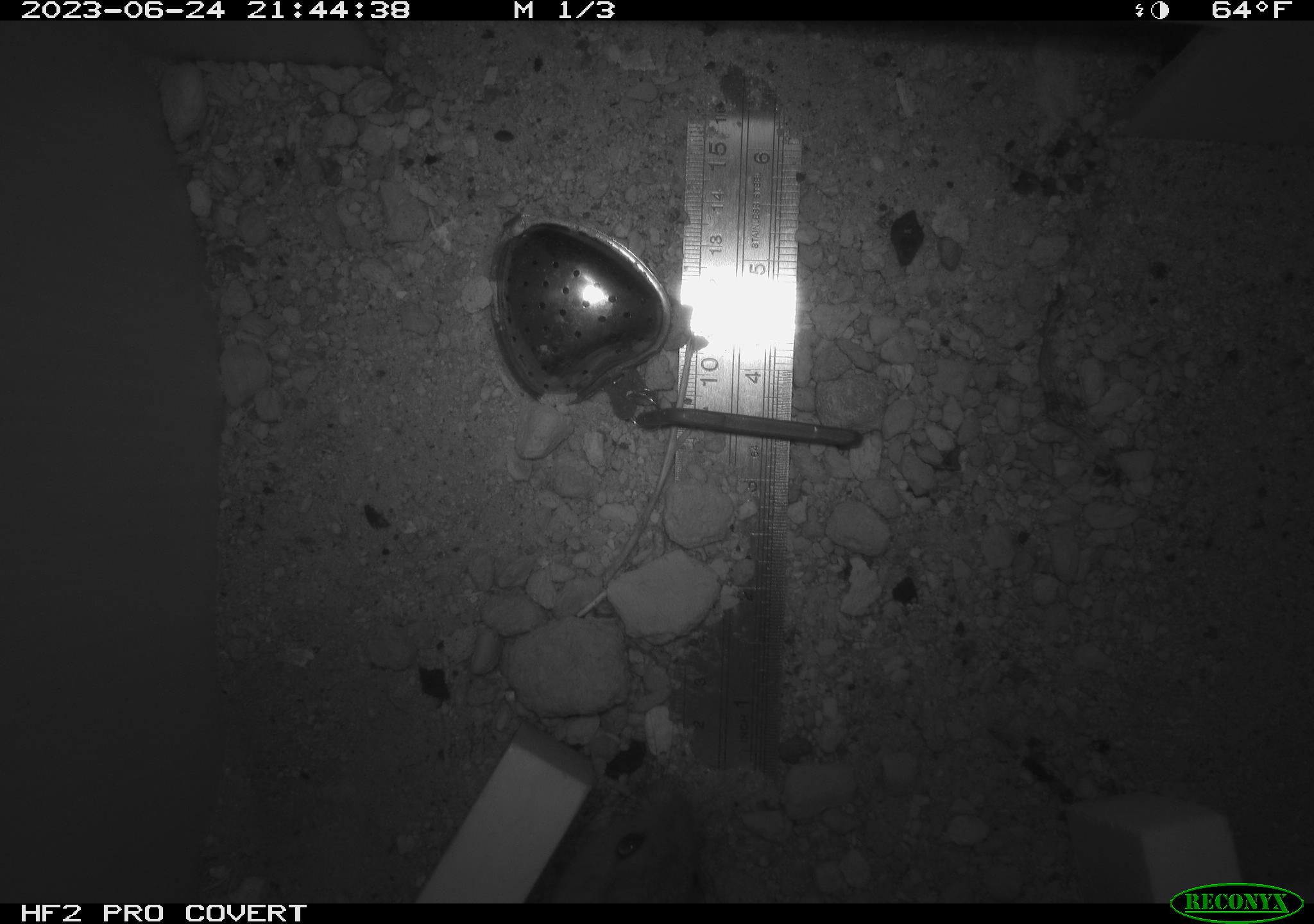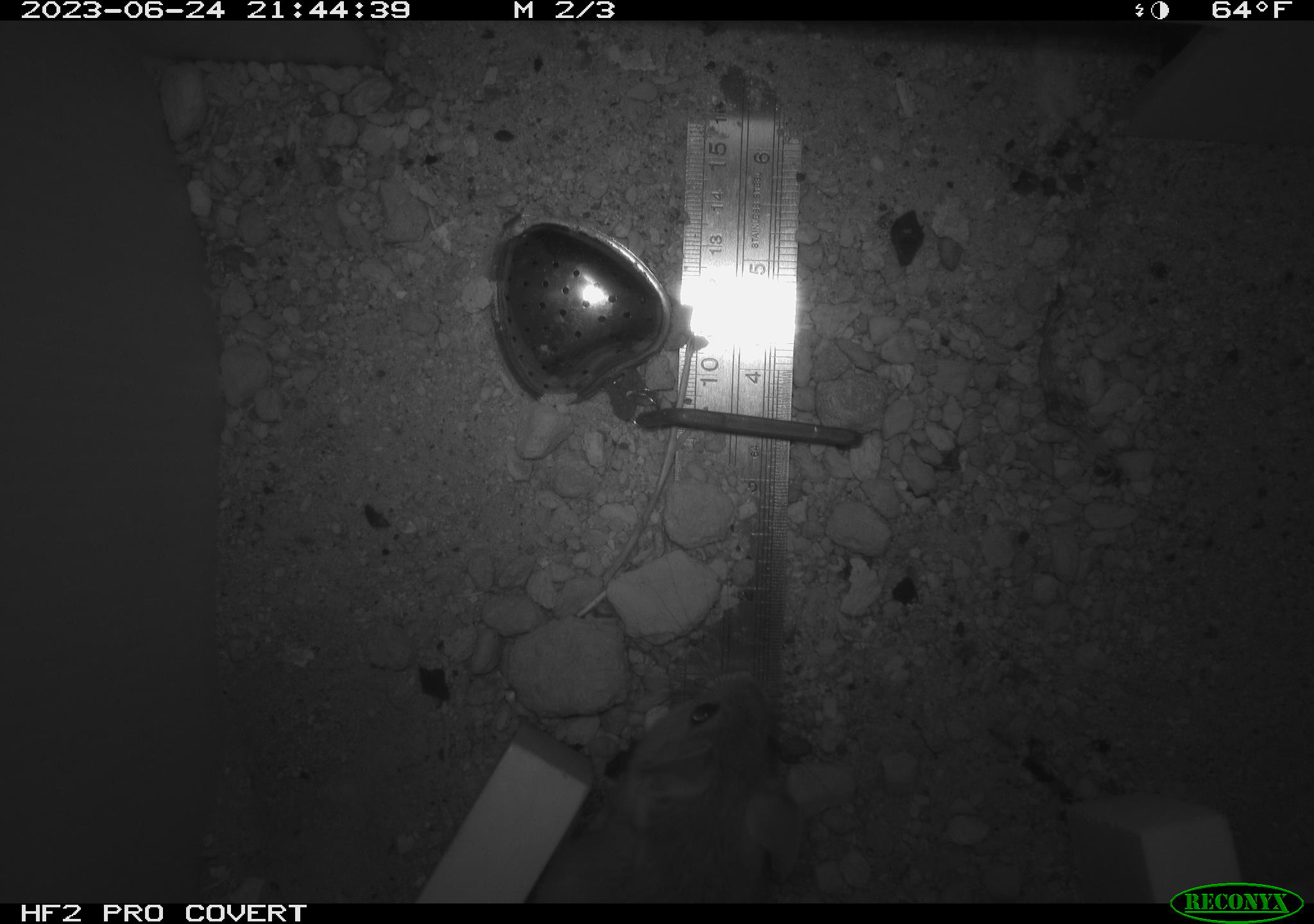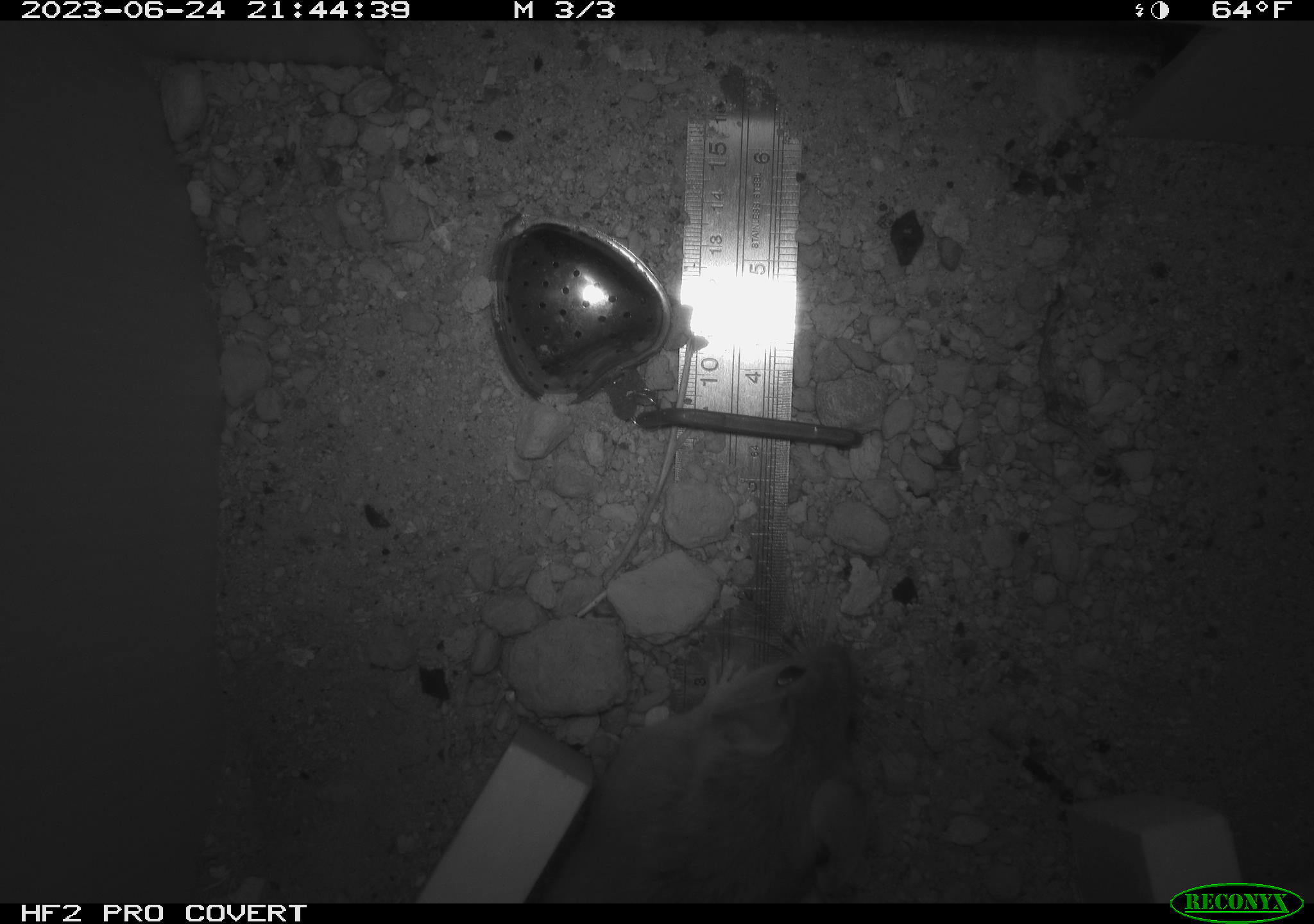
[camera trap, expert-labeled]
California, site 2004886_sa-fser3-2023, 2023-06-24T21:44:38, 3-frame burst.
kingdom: Animalia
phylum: Chordata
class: Mammalia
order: Rodentia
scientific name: Rodentia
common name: mouse species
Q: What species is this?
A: Mouse species (Rodentia).